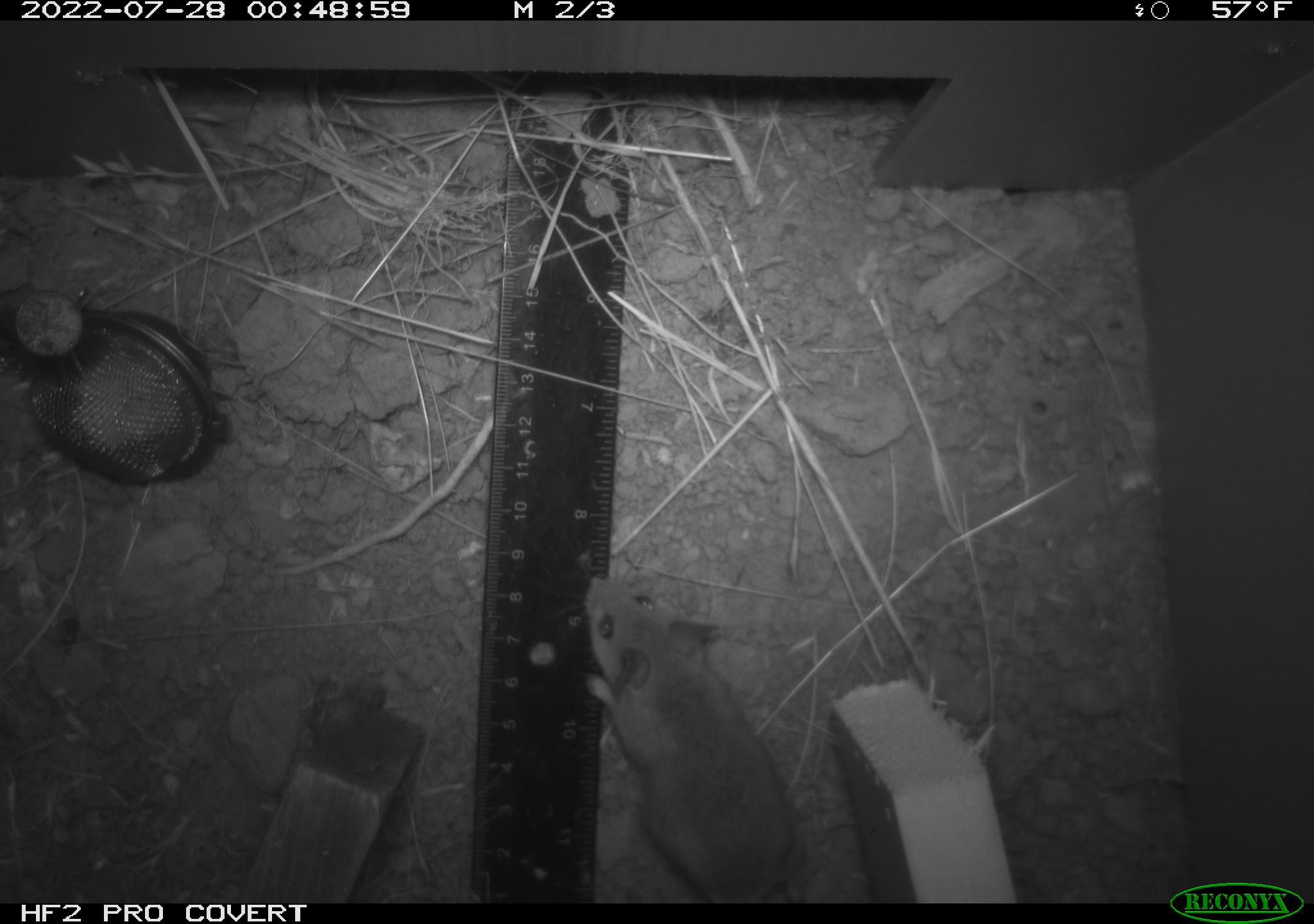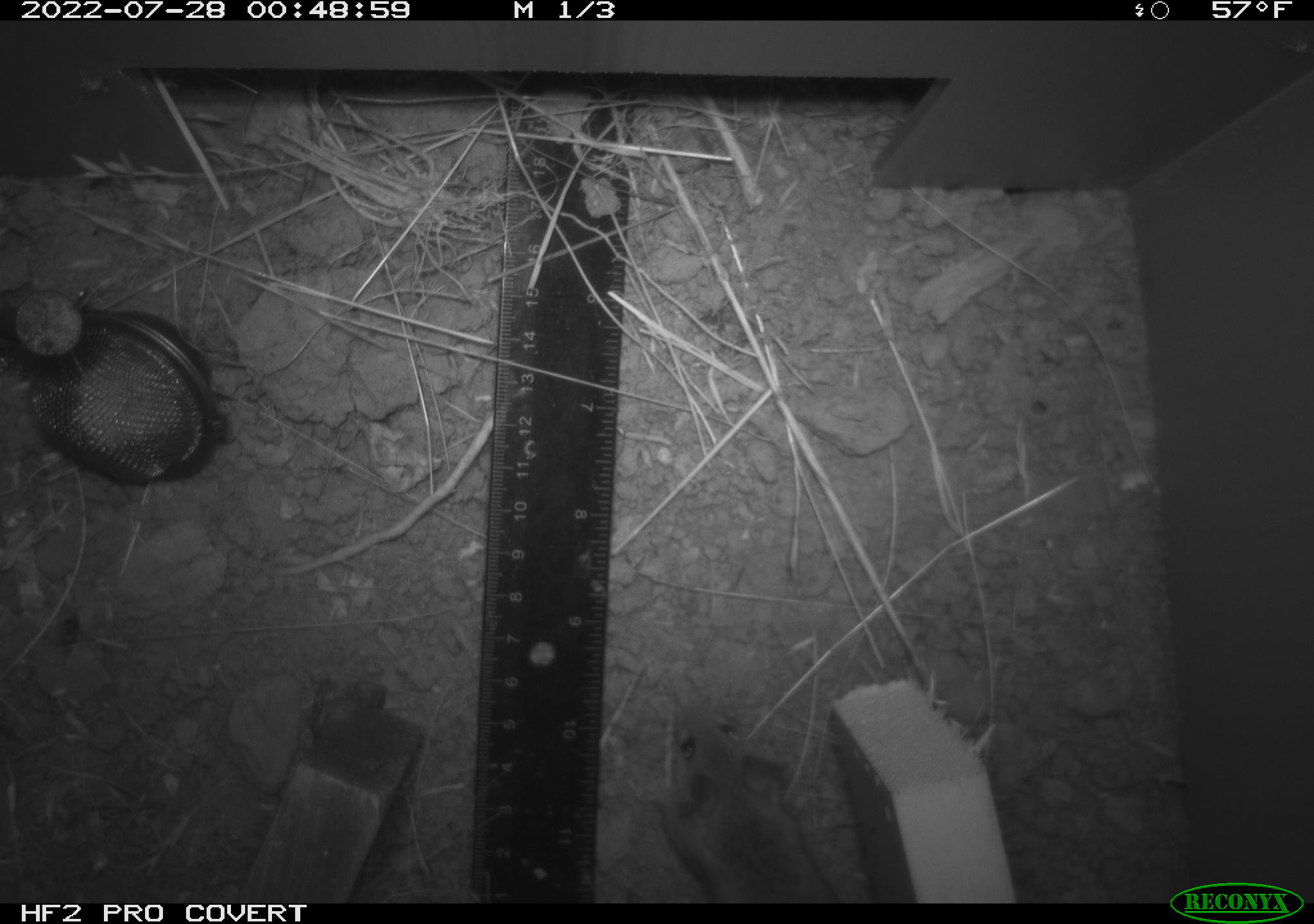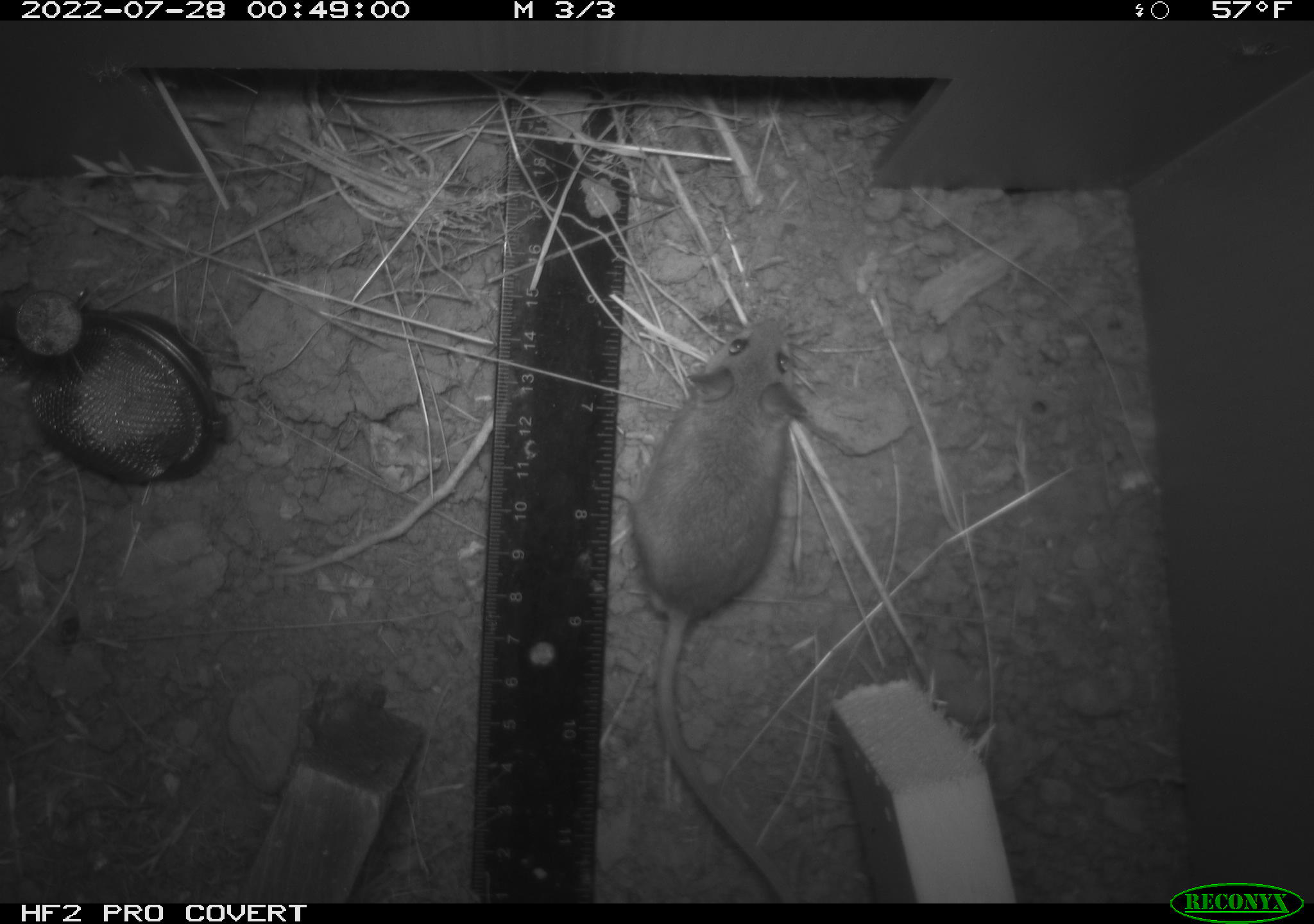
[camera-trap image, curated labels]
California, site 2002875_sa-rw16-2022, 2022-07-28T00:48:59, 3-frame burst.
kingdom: Animalia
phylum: Chordata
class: Mammalia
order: Rodentia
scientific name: Rodentia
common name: mouse species